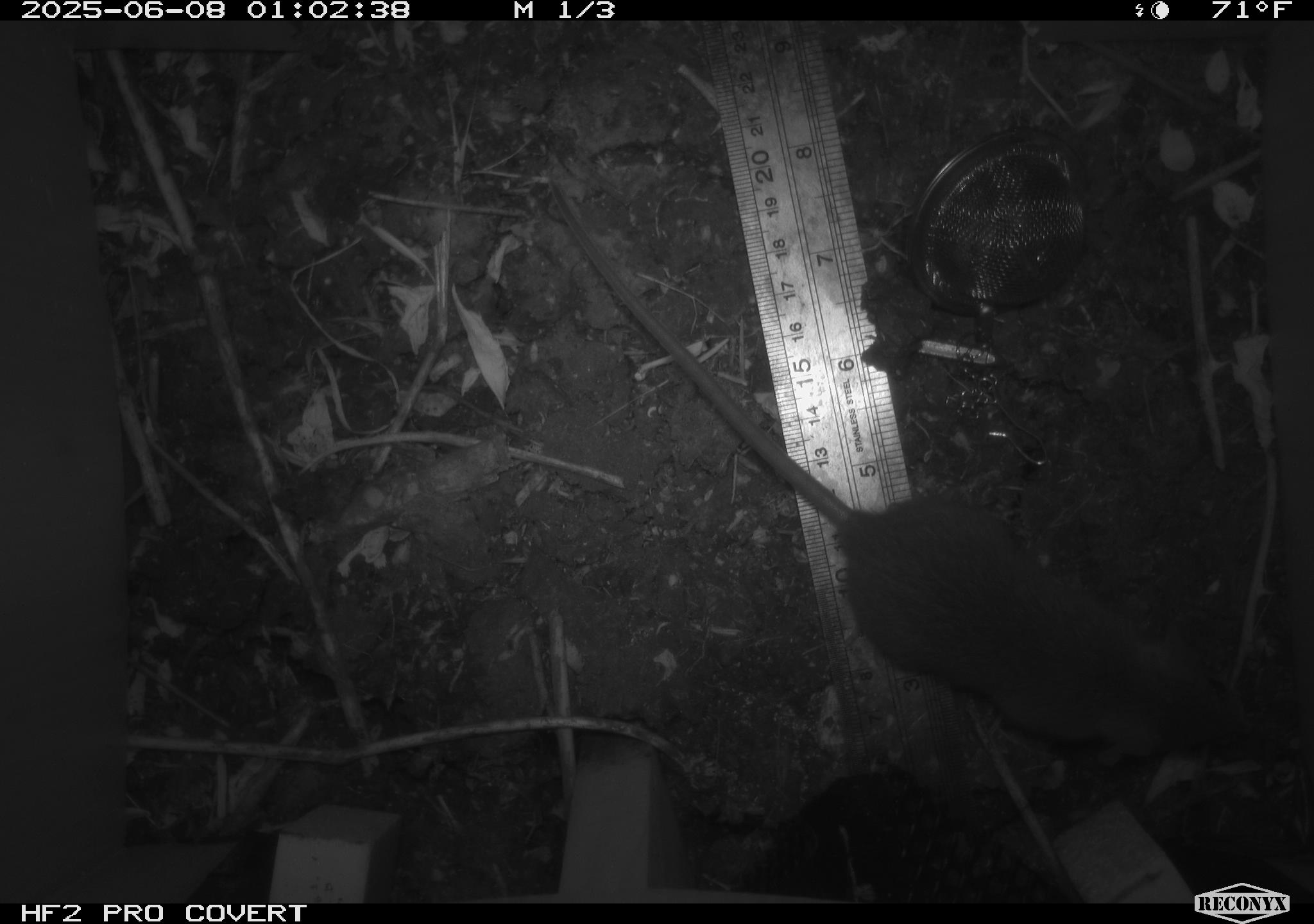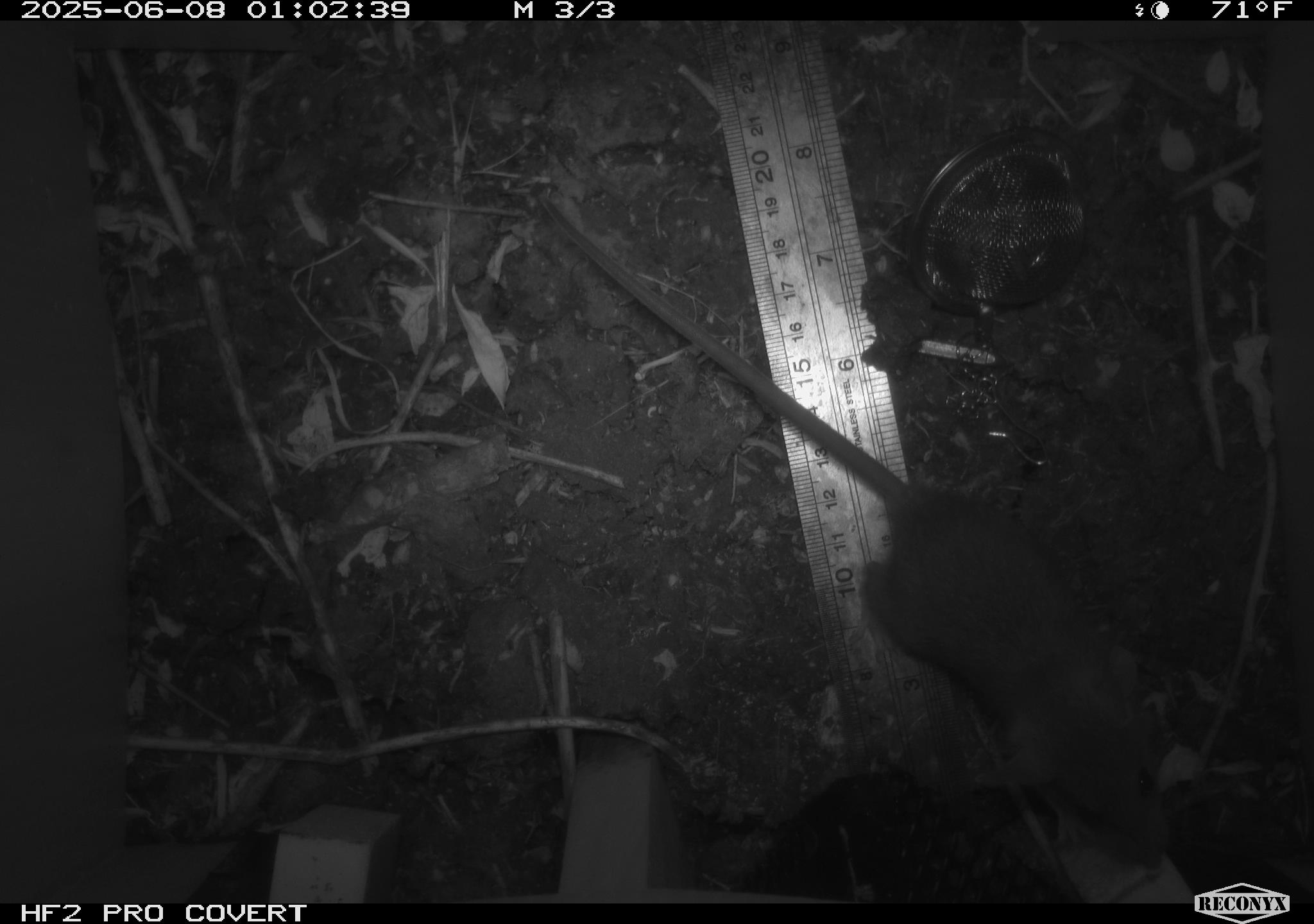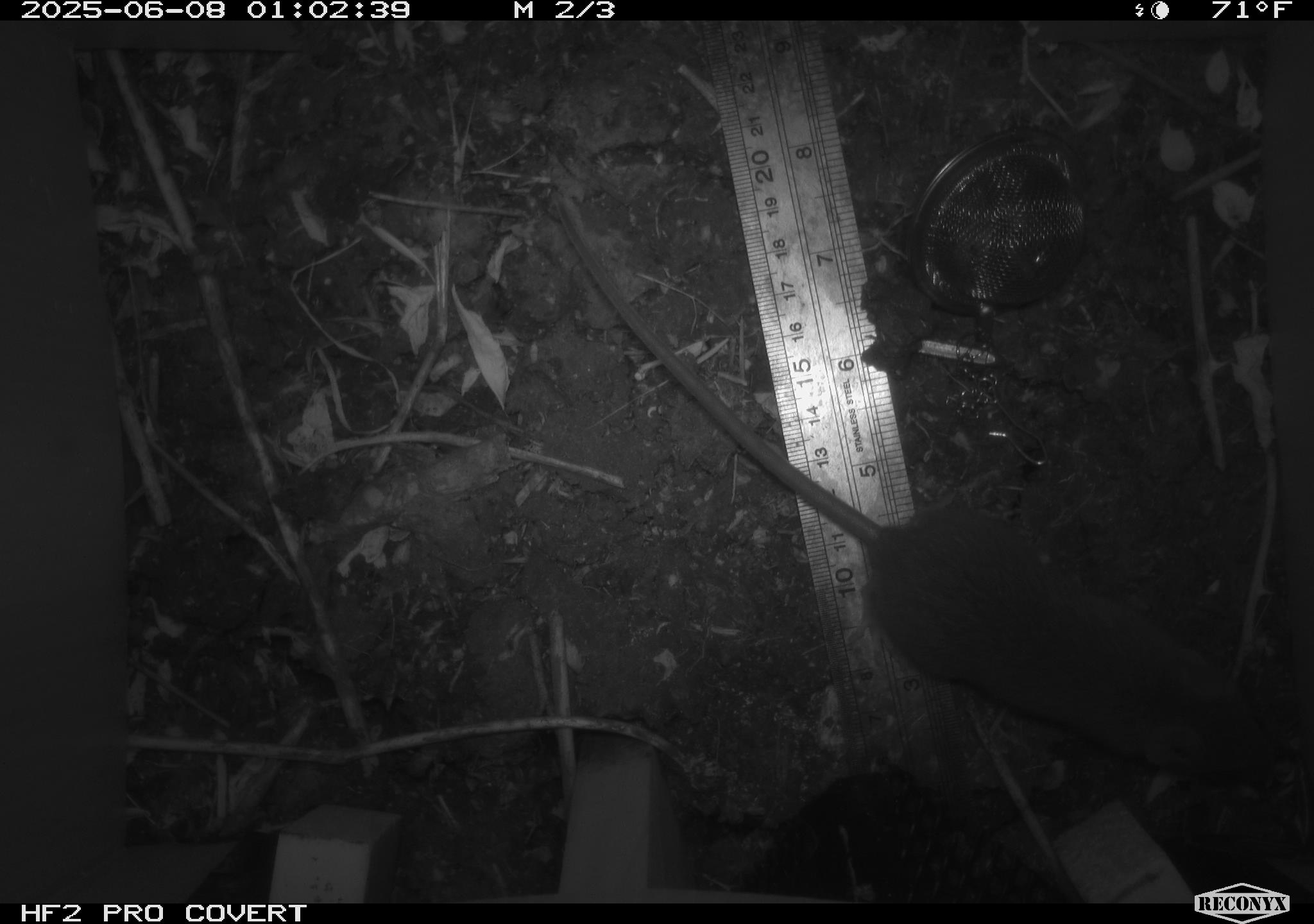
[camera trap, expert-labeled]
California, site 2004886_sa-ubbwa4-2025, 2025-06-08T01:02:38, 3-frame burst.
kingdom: Animalia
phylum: Chordata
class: Mammalia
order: Rodentia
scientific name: Rodentia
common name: rodent